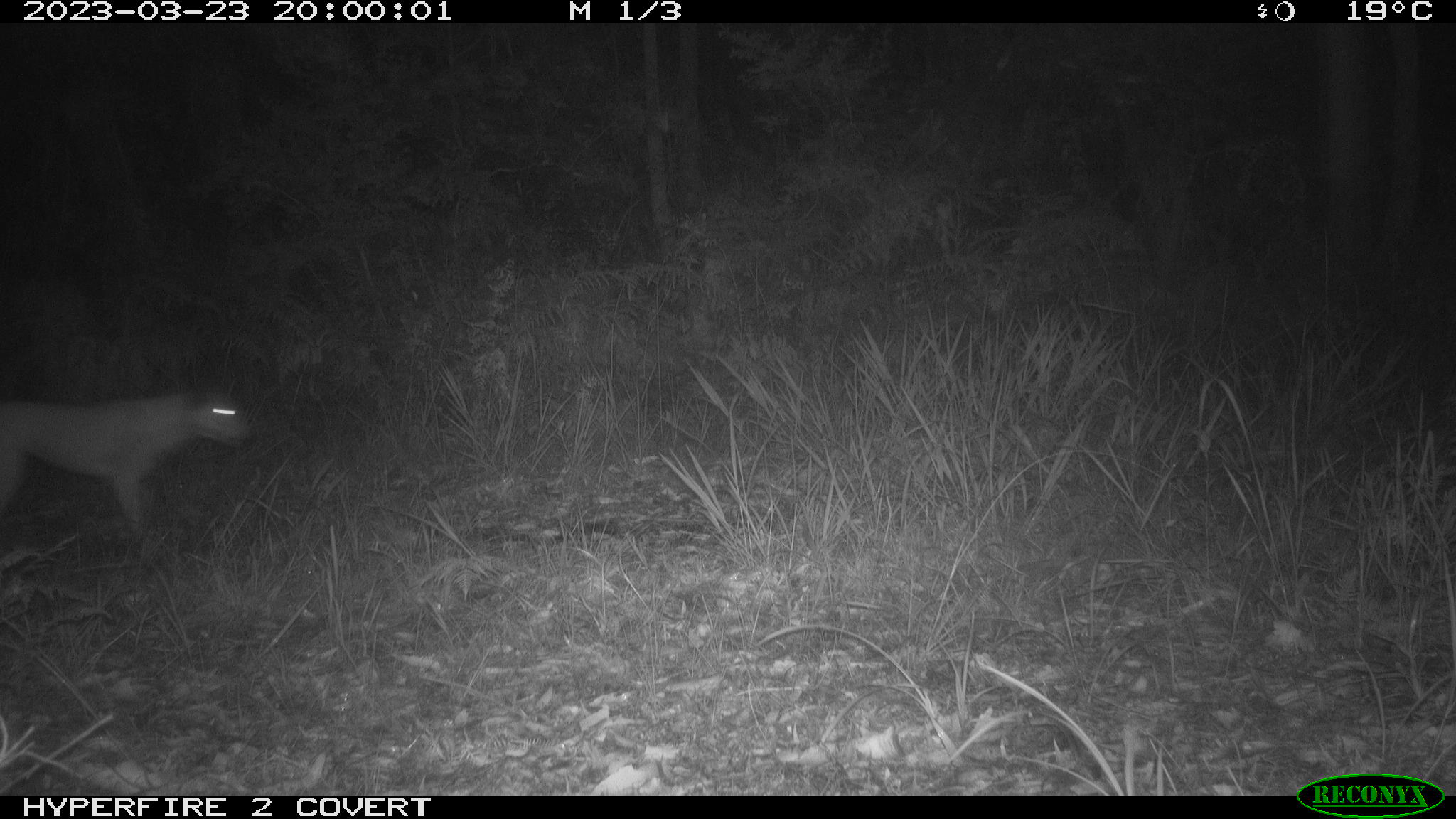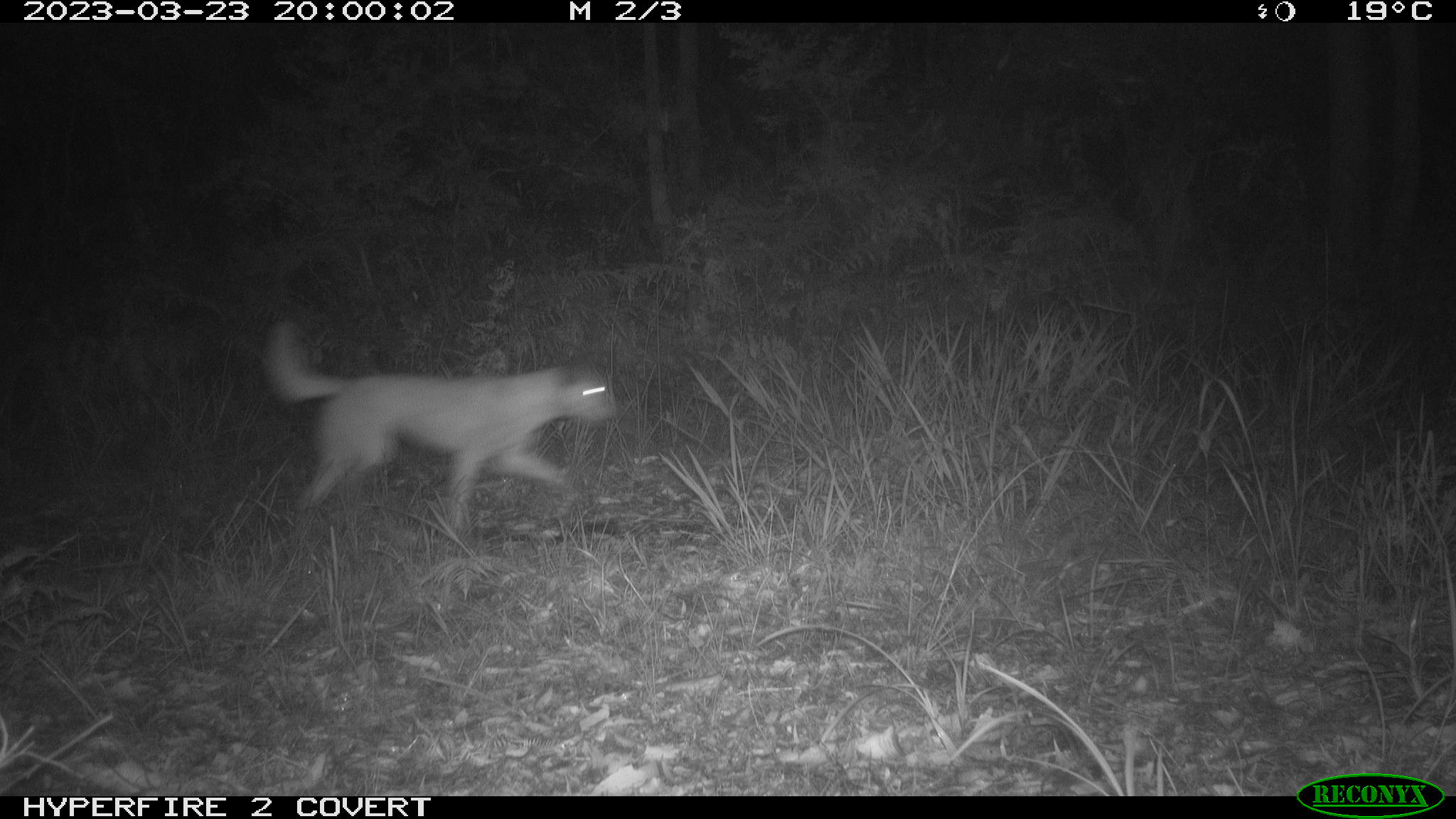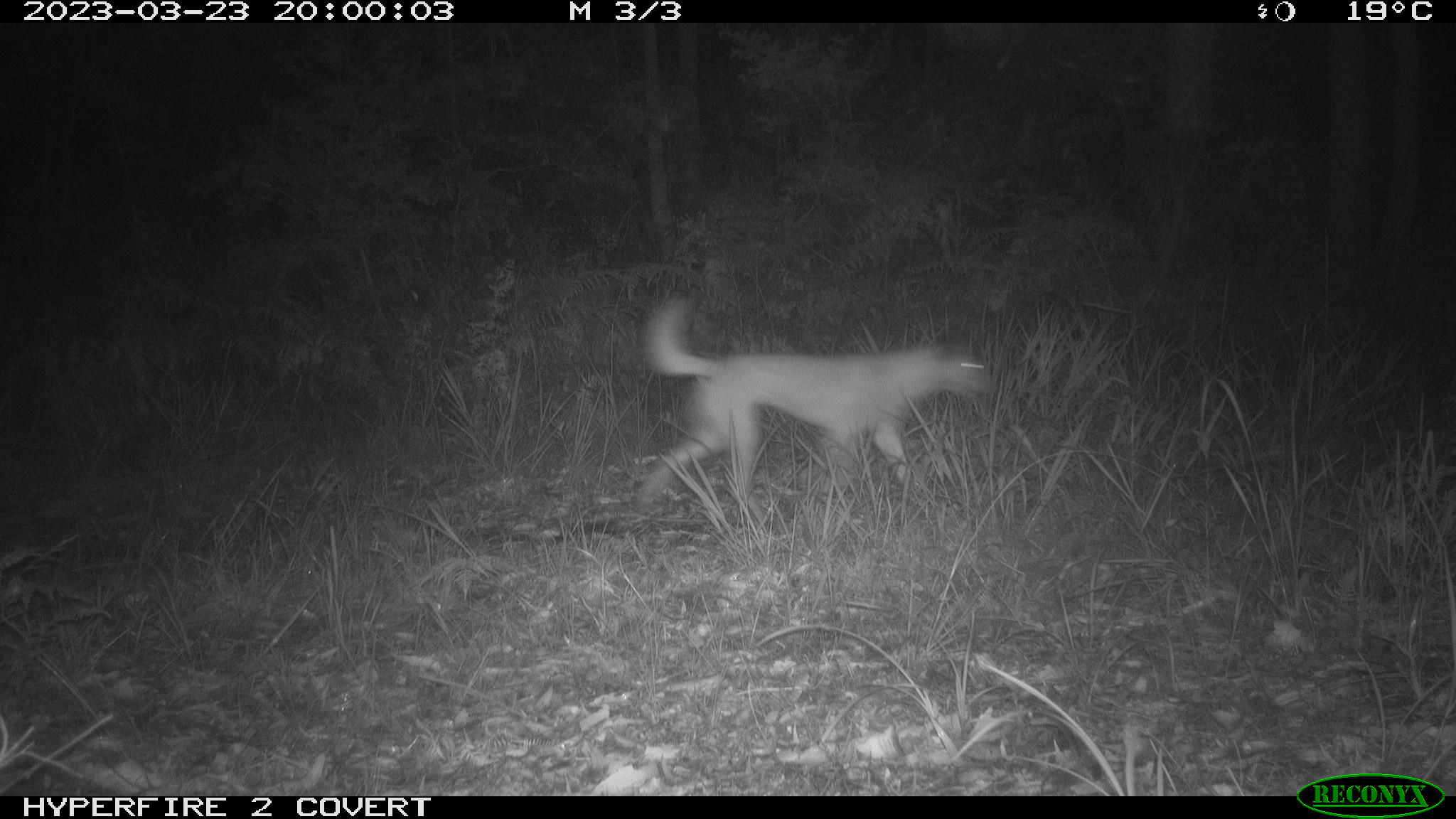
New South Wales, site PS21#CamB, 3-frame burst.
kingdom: Animalia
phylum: Chordata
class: Mammalia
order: Carnivora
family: Canidae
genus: Canis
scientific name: Canis familiaris dingo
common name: dingo